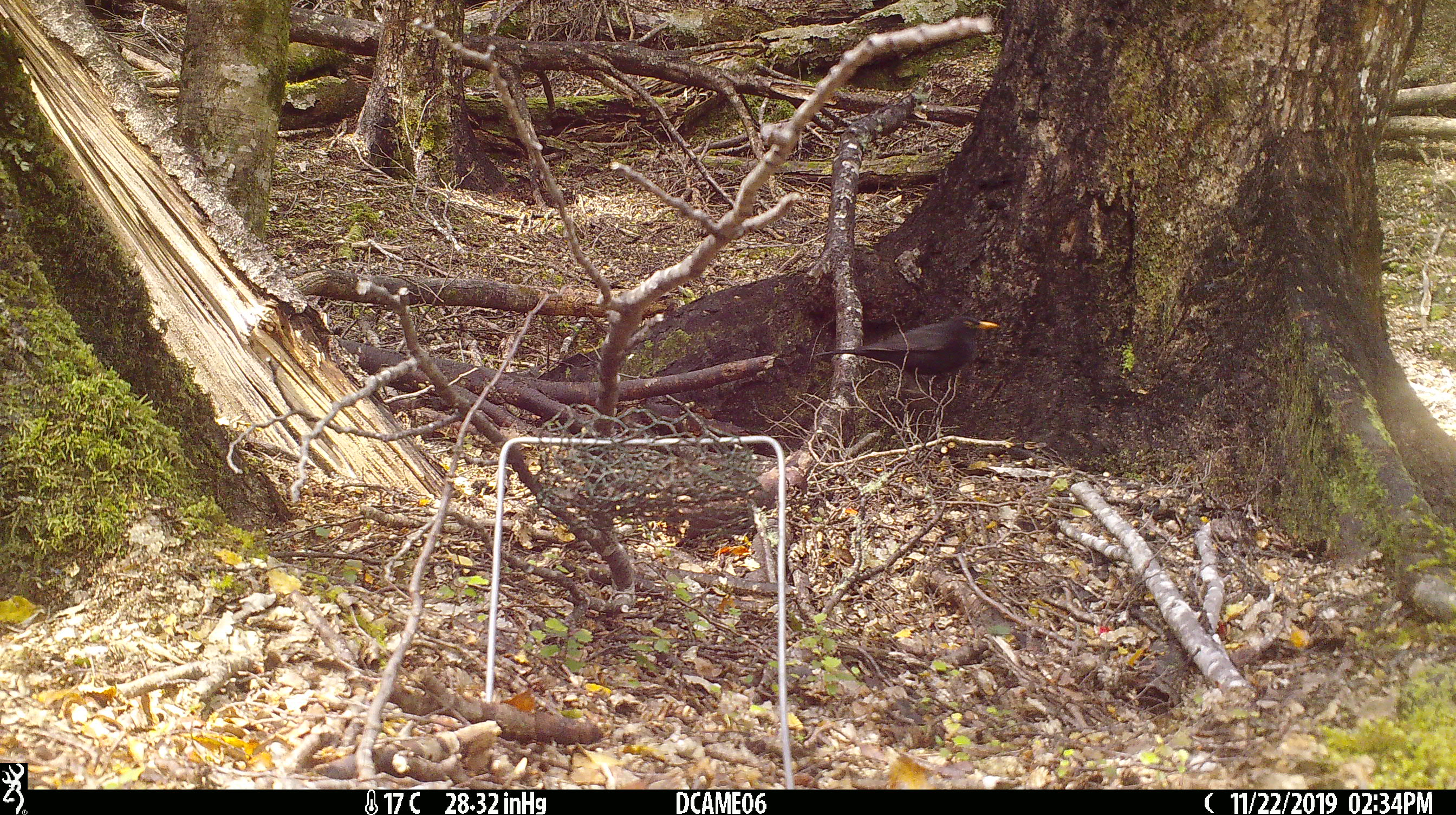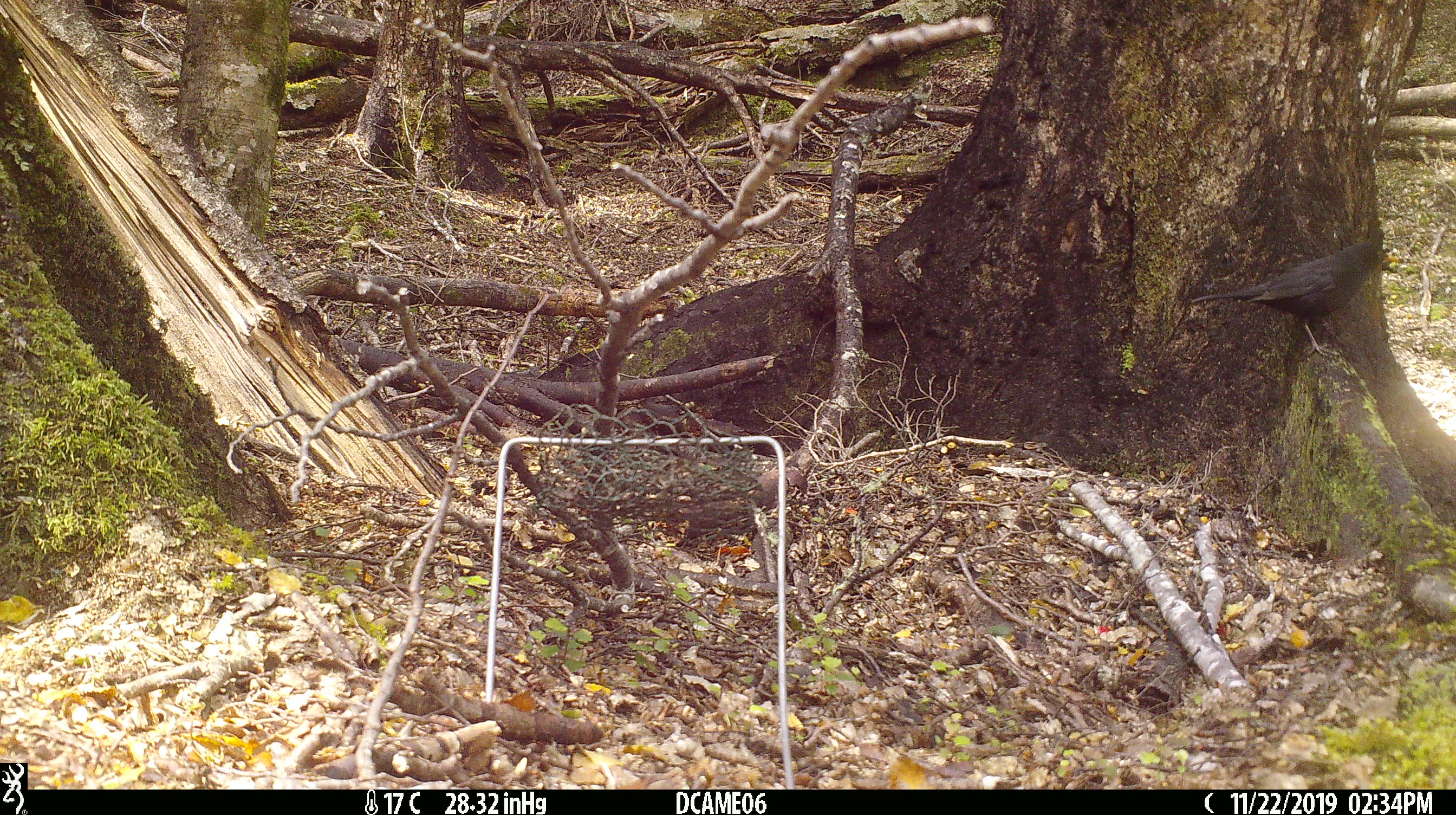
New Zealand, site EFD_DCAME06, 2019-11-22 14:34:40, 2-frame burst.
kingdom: Animalia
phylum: Chordata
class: Aves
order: Passeriformes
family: Turdidae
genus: Turdus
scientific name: Turdus merula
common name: eurasian blackbird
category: blackbird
Blackbird (eurasian blackbird) (Turdus merula).